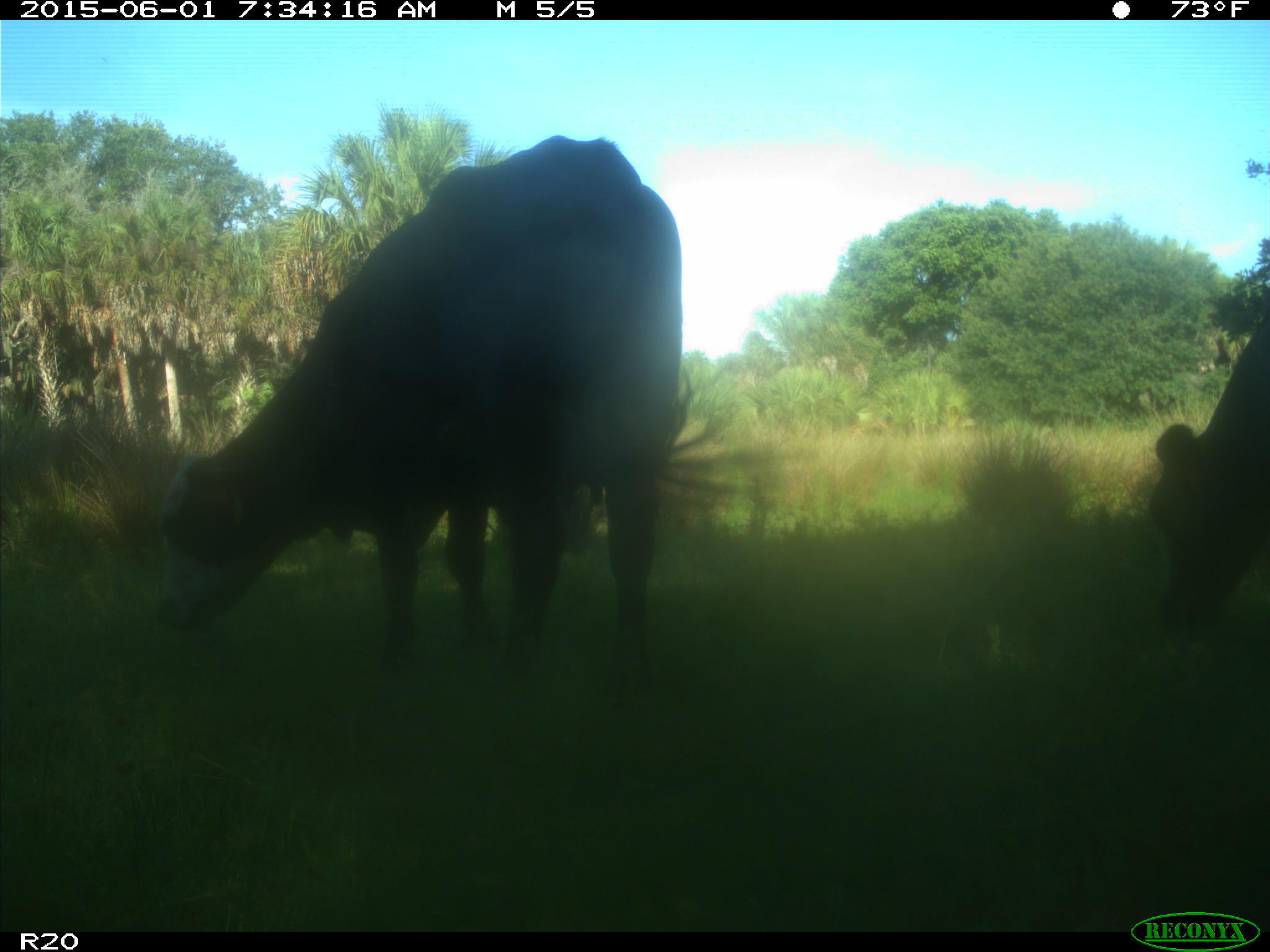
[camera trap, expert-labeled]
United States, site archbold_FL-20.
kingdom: Animalia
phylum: Chordata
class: Mammalia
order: Artiodactyla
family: Bovidae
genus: Bos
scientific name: Bos taurus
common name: domestic cow